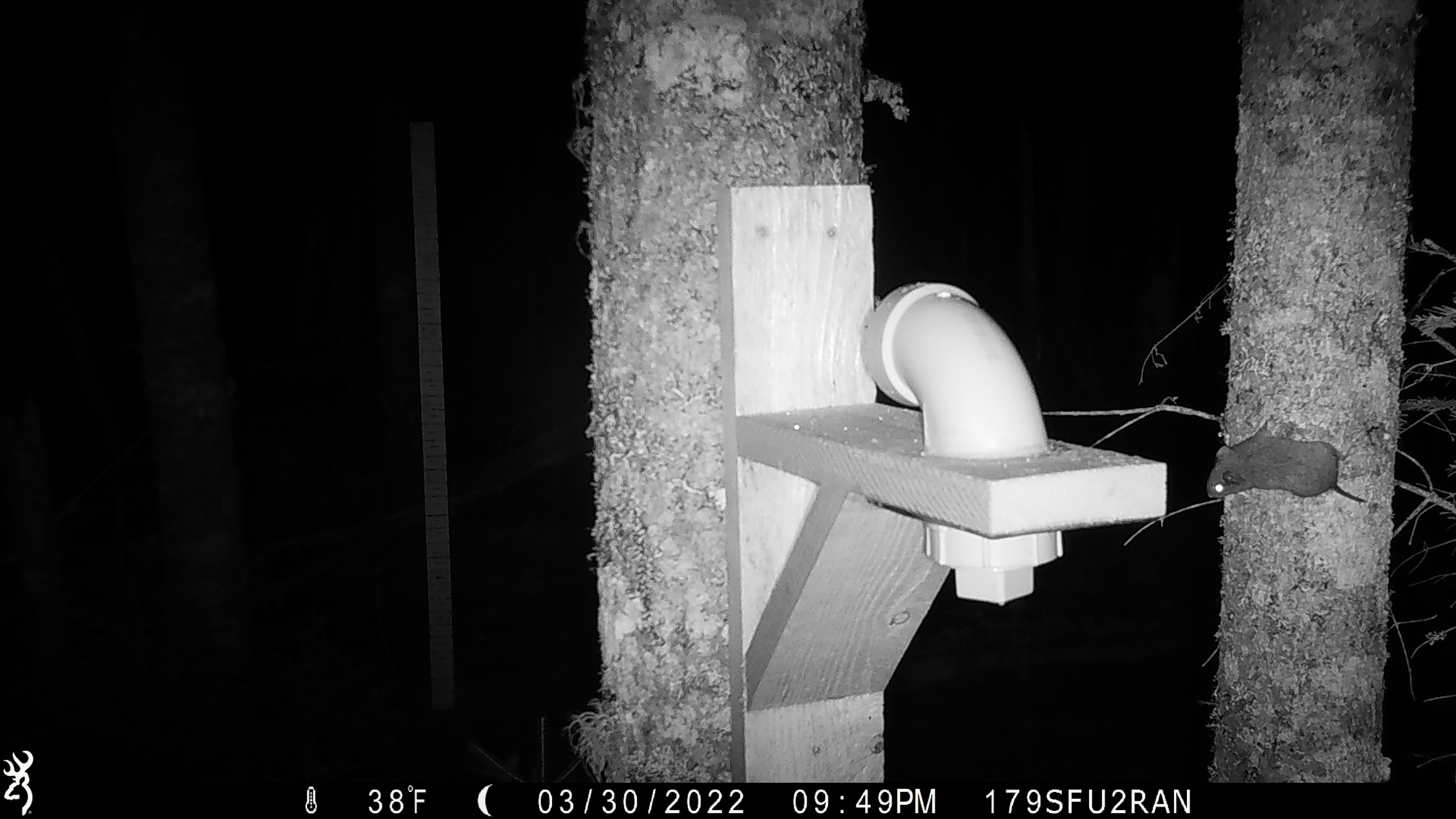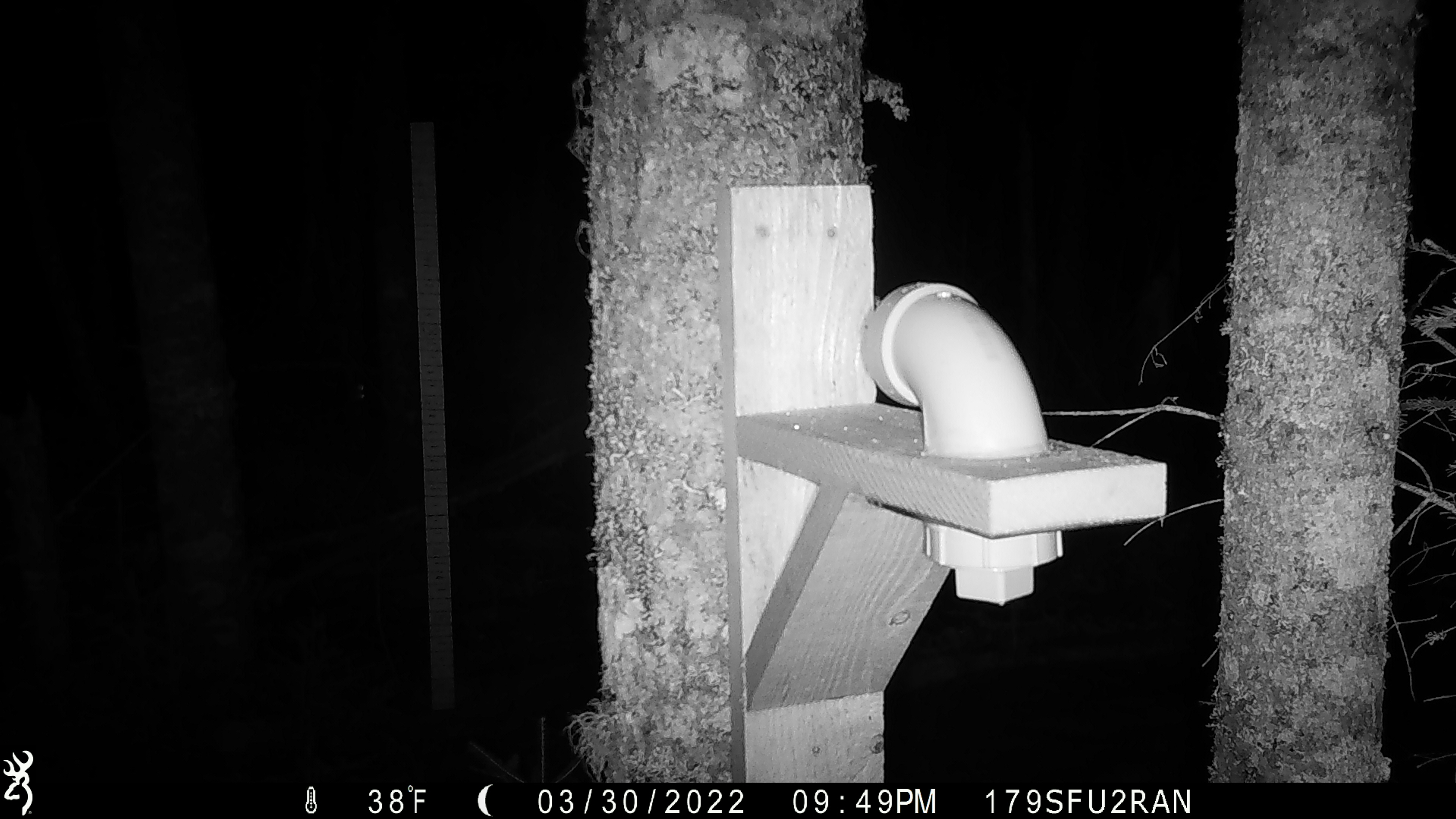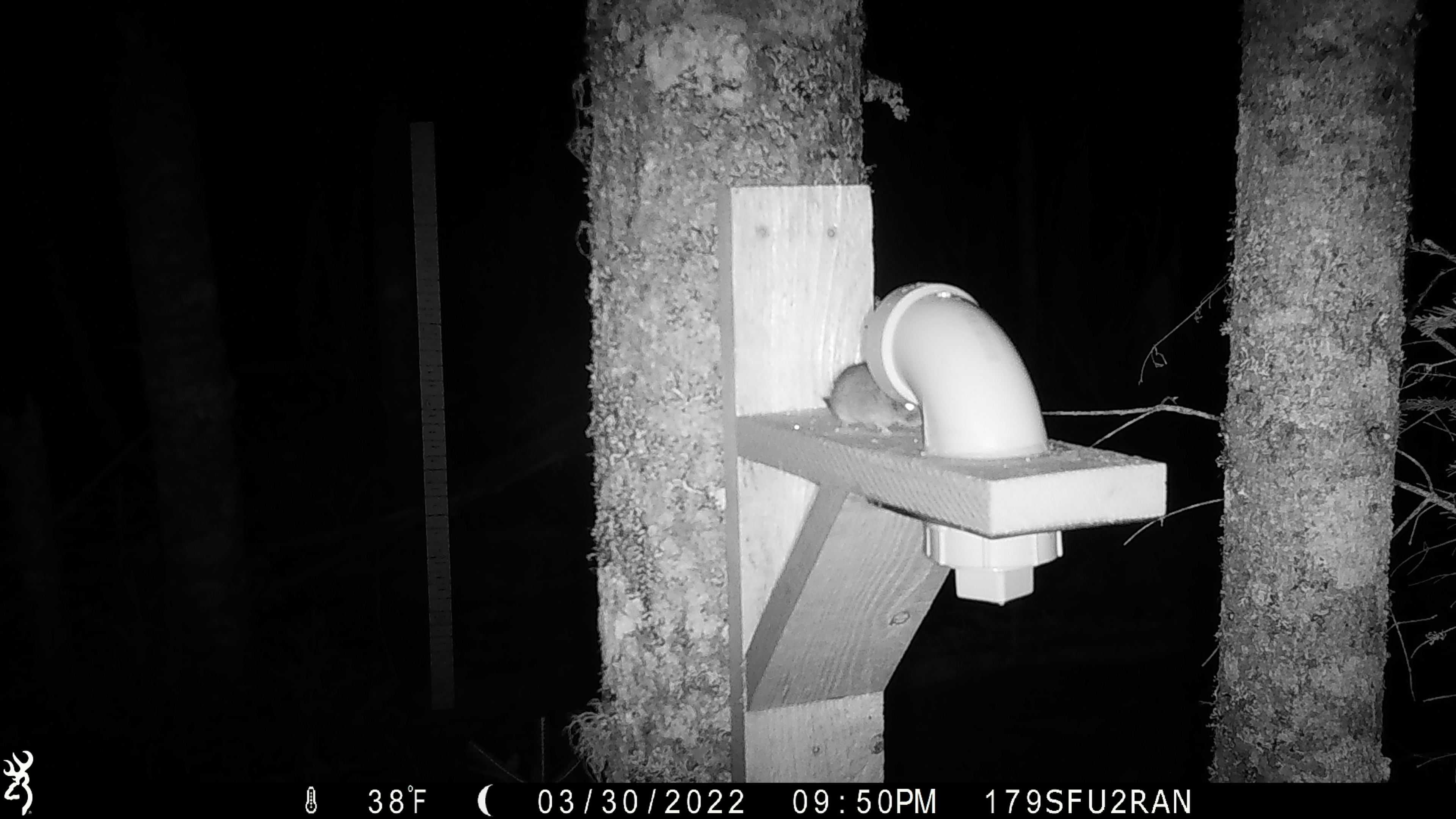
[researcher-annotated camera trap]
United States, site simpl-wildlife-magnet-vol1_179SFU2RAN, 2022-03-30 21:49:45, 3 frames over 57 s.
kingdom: Animalia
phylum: Chordata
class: Mammalia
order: Rodentia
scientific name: Rodentia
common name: mouse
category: mouse sp.